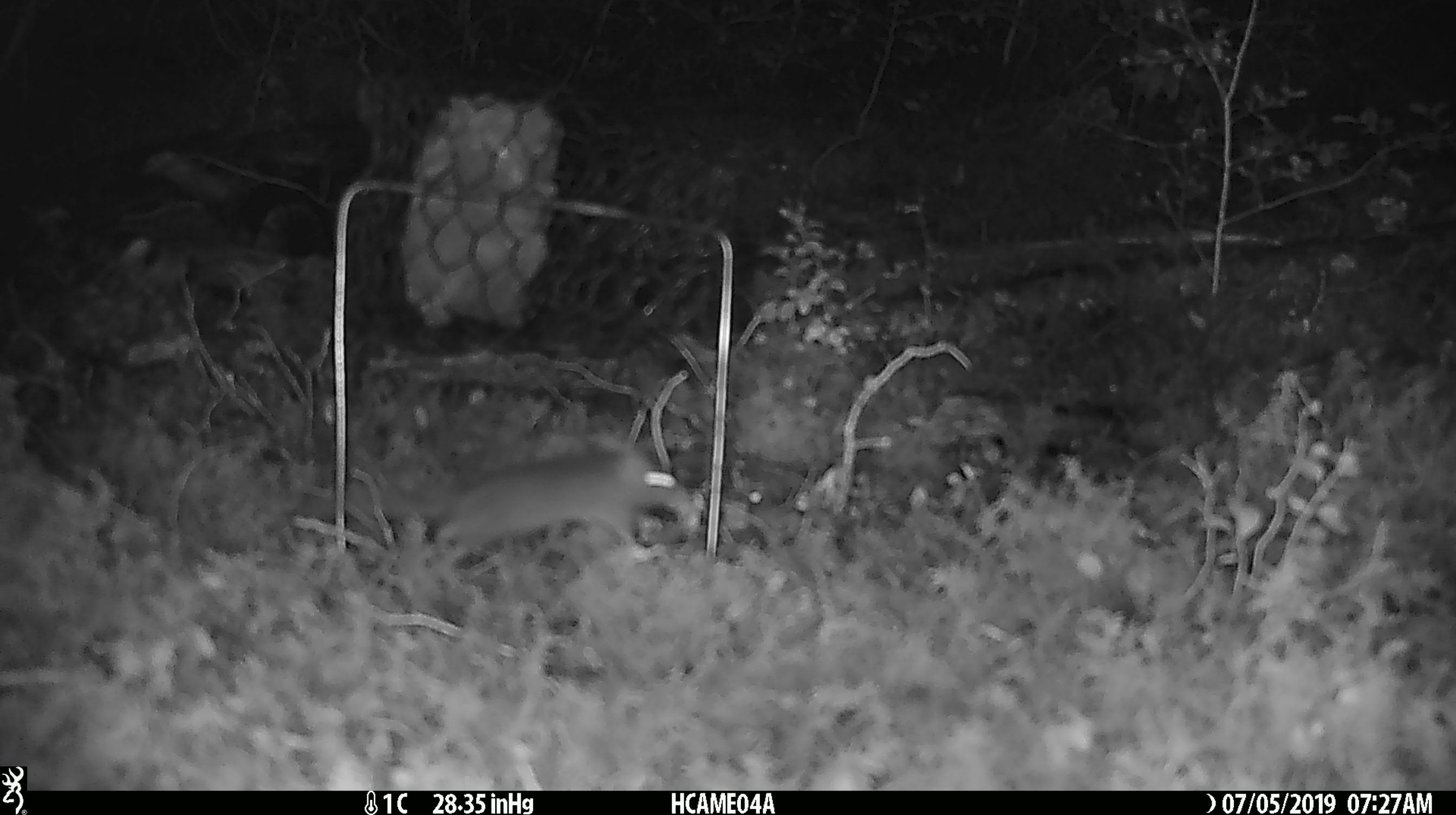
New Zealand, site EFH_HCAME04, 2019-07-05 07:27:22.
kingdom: Animalia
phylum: Chordata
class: Mammalia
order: Rodentia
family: Muridae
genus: Mus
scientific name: Mus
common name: mouse